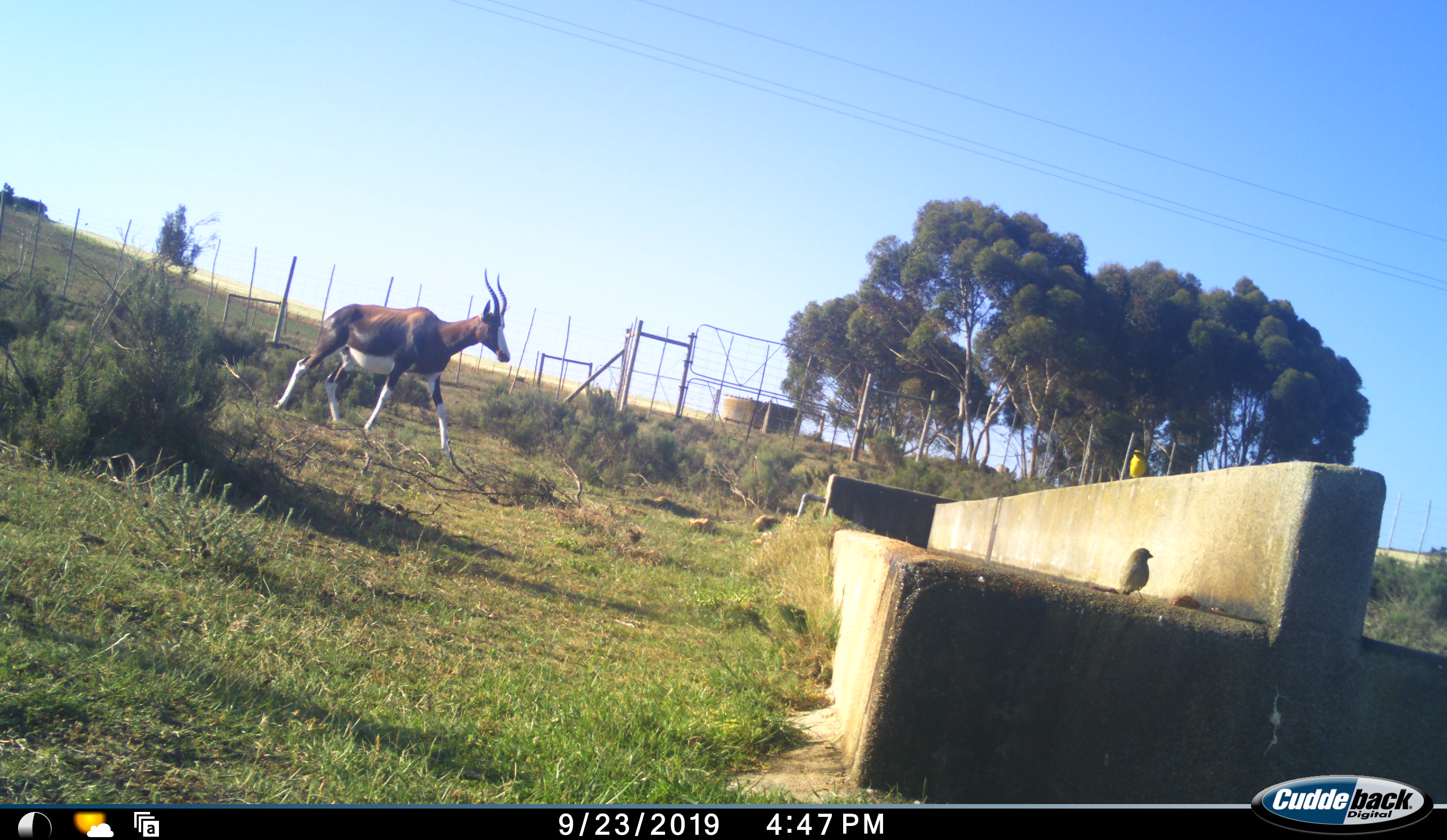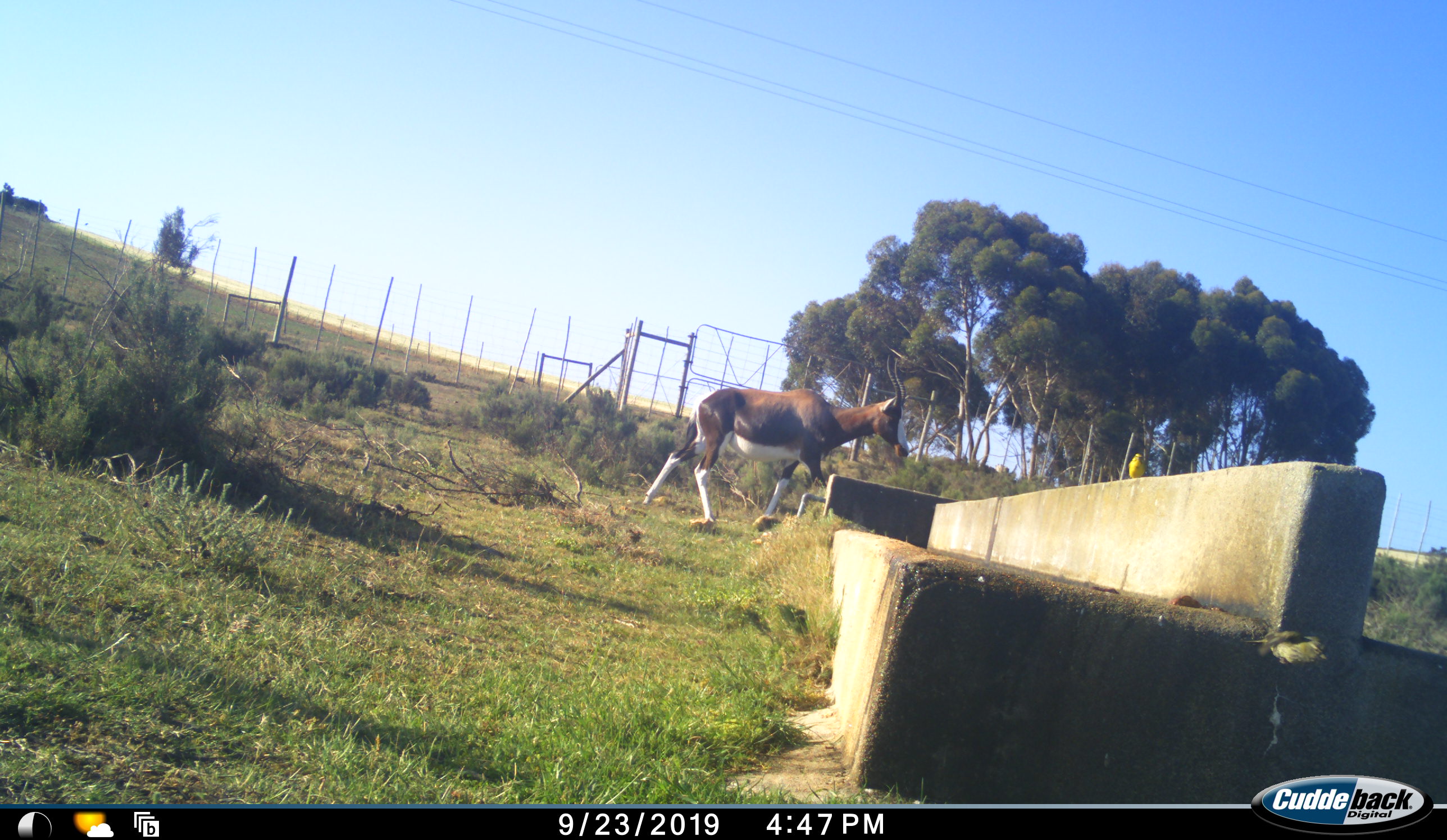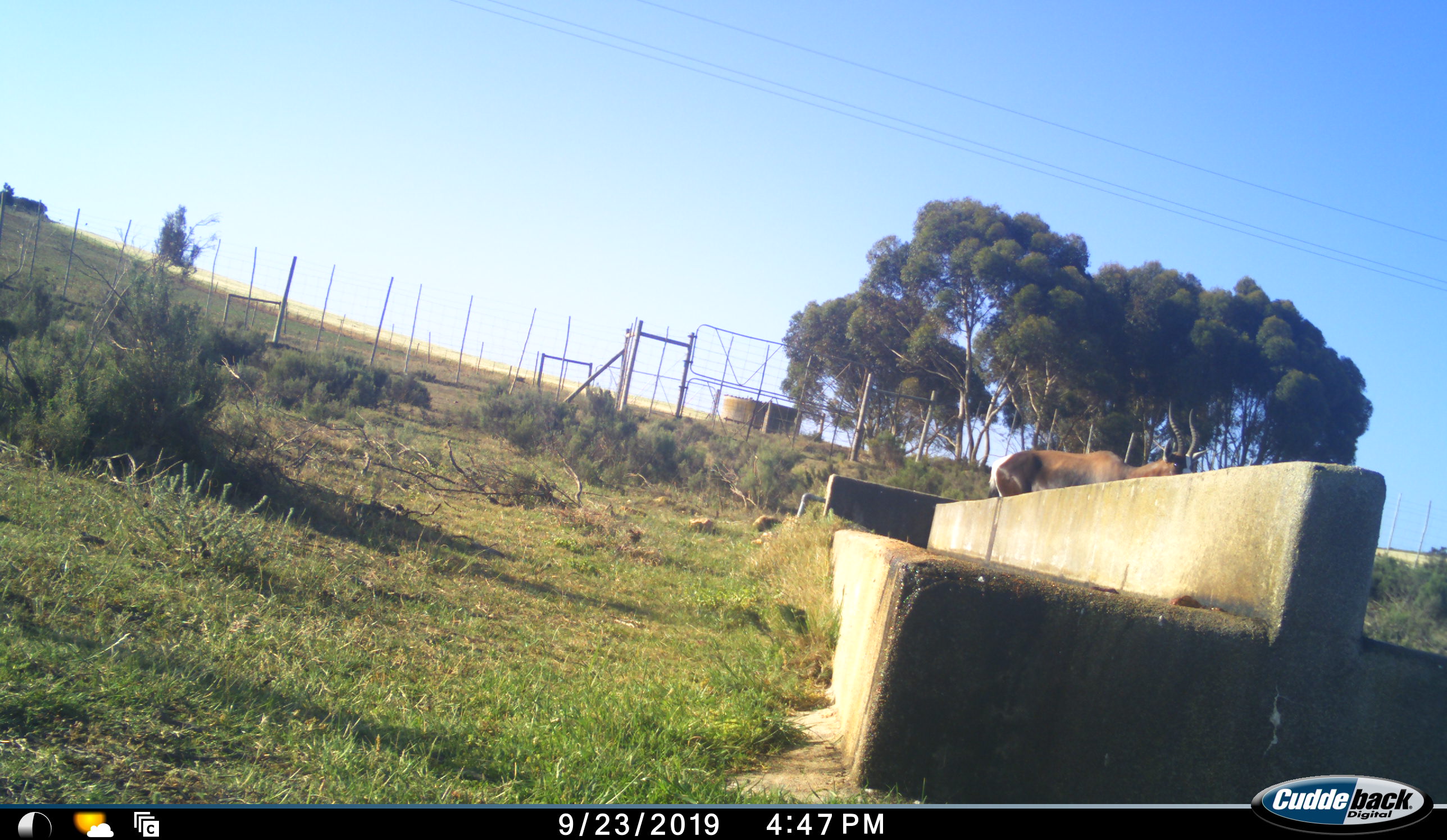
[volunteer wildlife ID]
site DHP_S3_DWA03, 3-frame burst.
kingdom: Animalia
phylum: Chordata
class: Aves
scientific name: Aves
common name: bird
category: birdother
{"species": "birdother (bird) (Aves)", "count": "2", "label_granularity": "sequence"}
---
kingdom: Animalia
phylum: Chordata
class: Mammalia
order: Artiodactyla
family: Bovidae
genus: Damaliscus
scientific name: Damaliscus pygargus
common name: bontebok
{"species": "bontebok (Damaliscus pygargus)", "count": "1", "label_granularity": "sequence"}